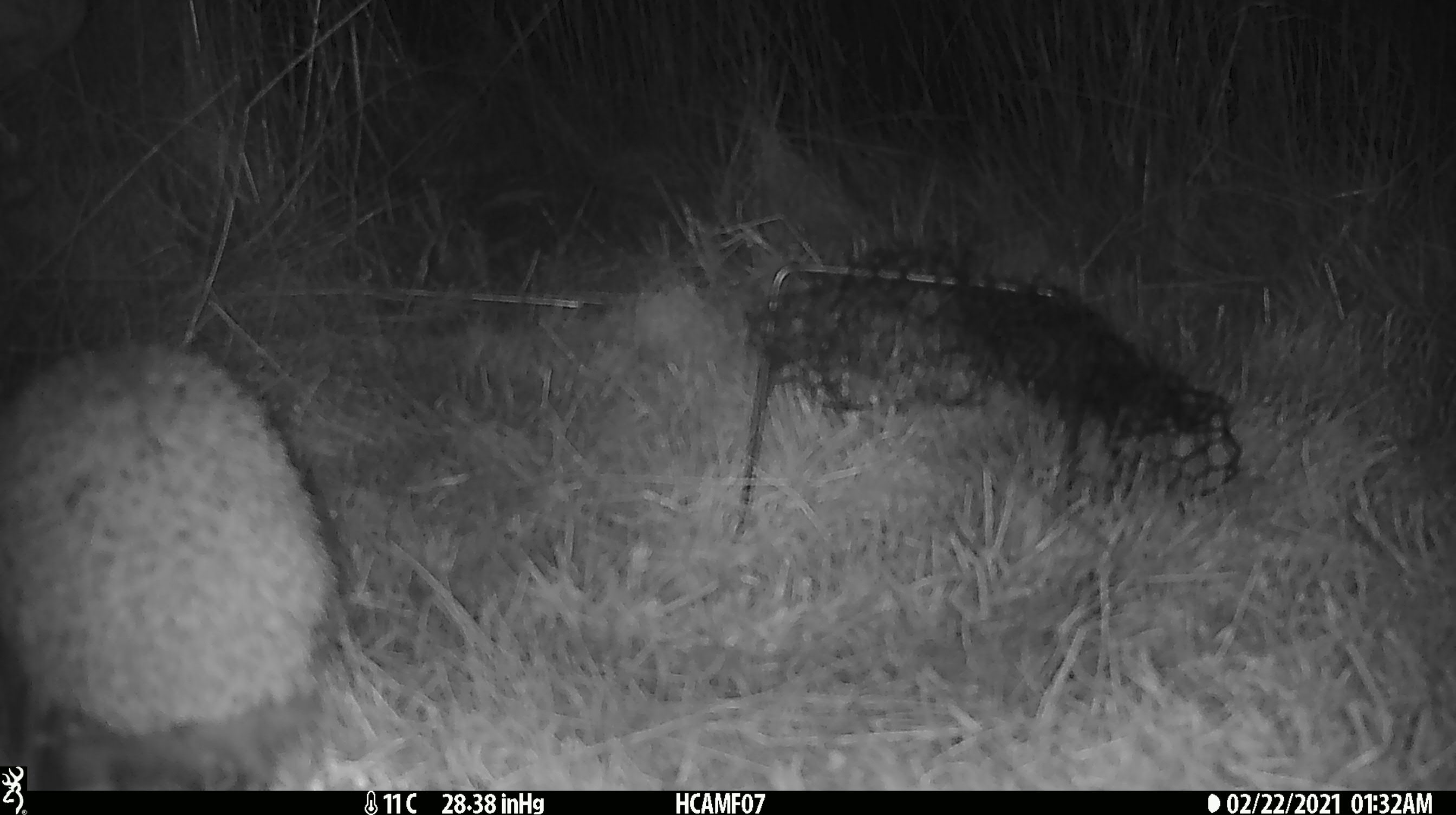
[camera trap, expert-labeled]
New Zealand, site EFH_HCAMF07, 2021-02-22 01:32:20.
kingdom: Animalia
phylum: Chordata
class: Mammalia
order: Eulipotyphla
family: Erinaceidae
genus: Erinaceus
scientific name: Erinaceus europaeus europaeus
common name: european hedgehog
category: hedgehog